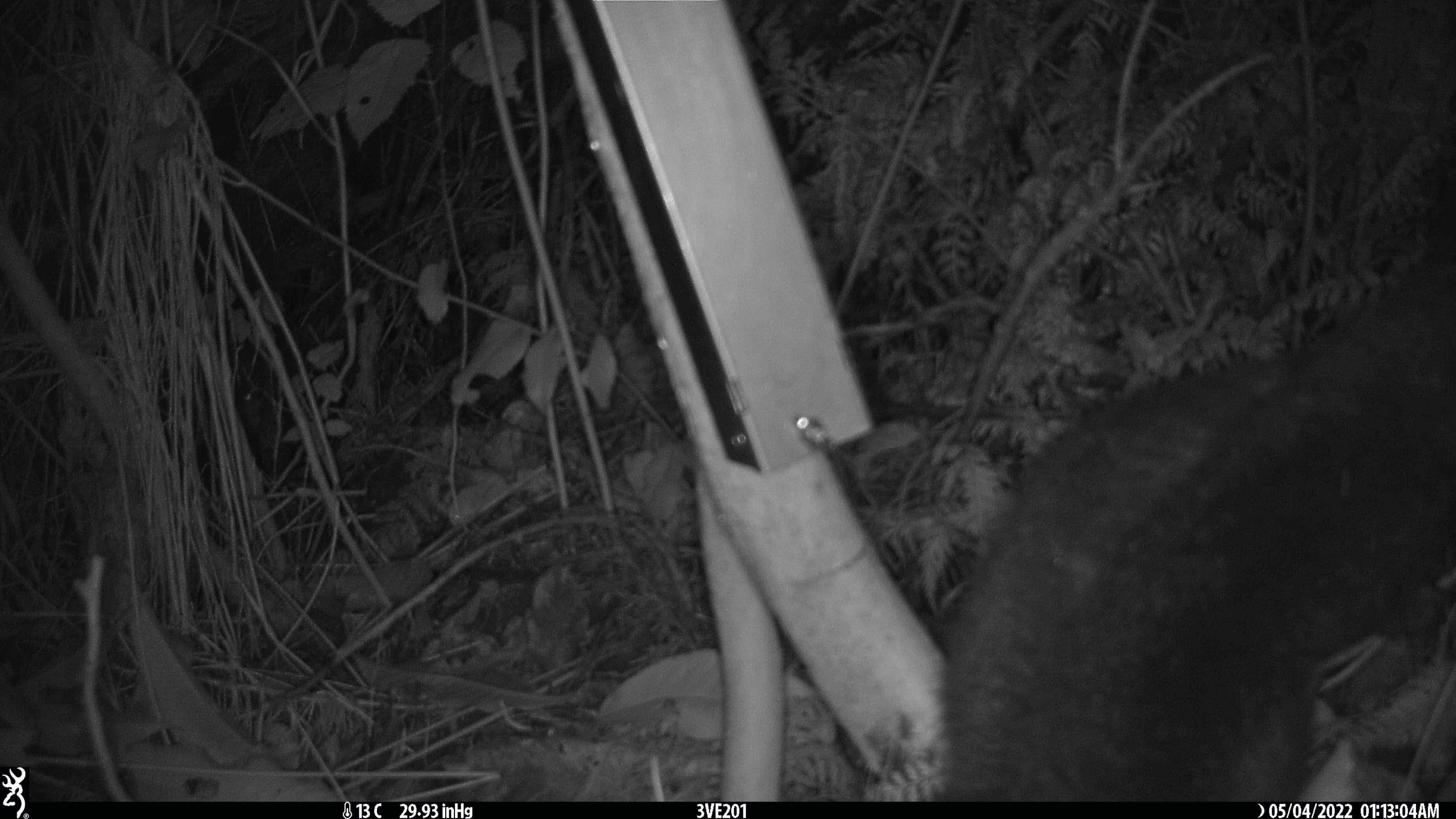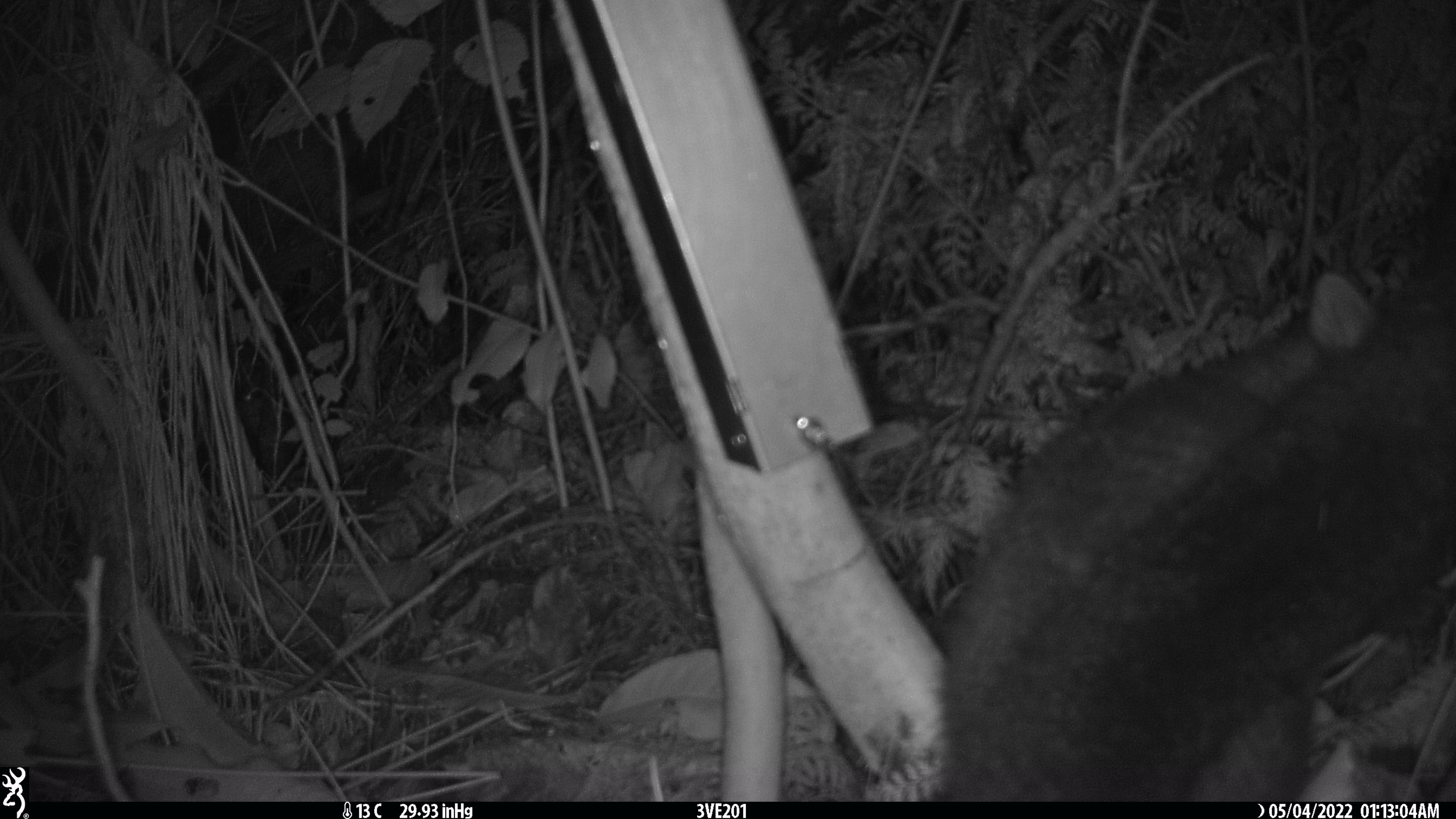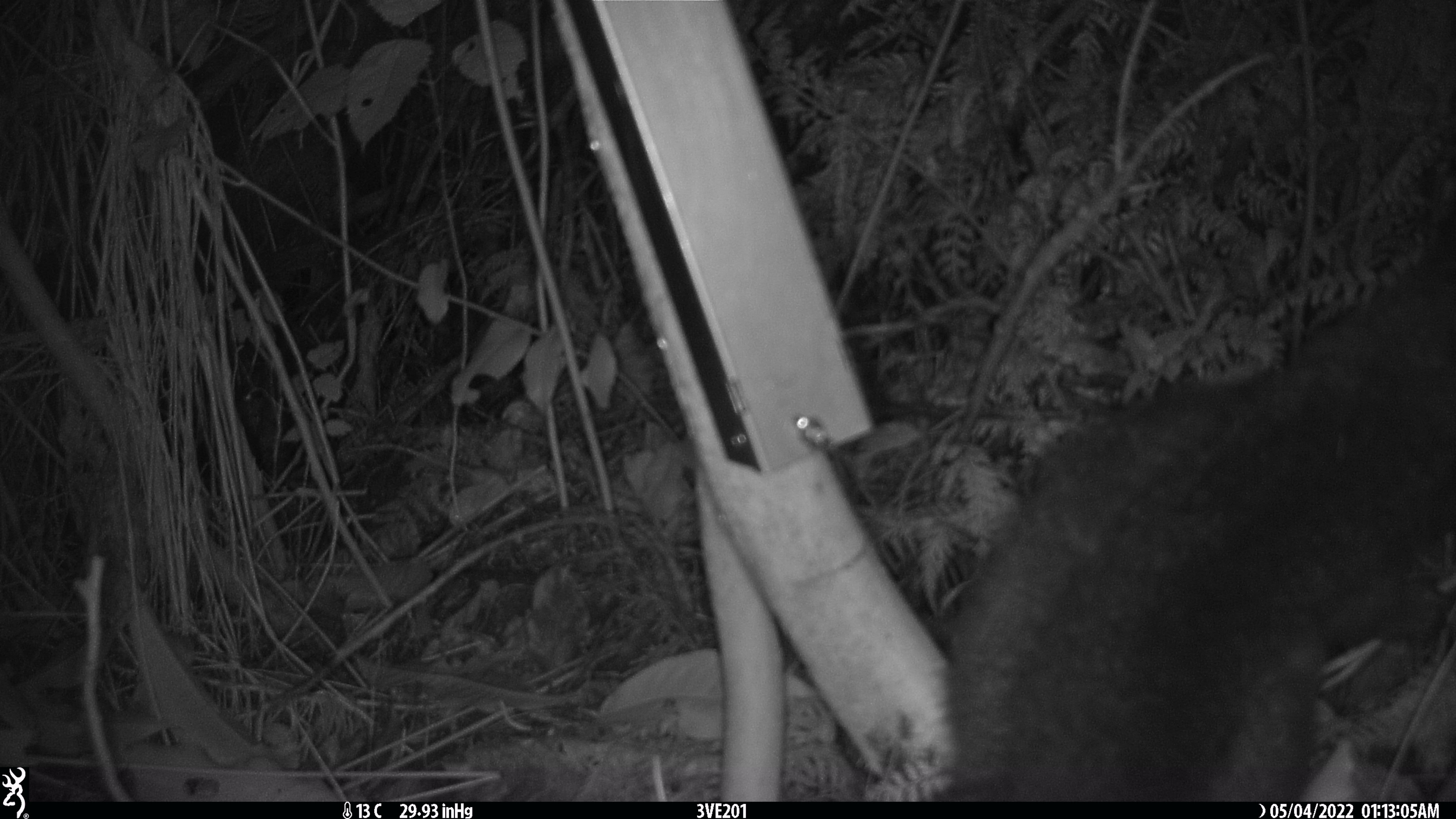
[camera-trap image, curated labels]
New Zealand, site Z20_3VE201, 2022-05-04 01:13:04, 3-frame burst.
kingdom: Animalia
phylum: Chordata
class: Mammalia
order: Diprotodontia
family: Phalangeridae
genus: Trichosurus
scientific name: Trichosurus vulpecula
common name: common brushtail possum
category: possum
Possum (common brushtail possum) (Trichosurus vulpecula).